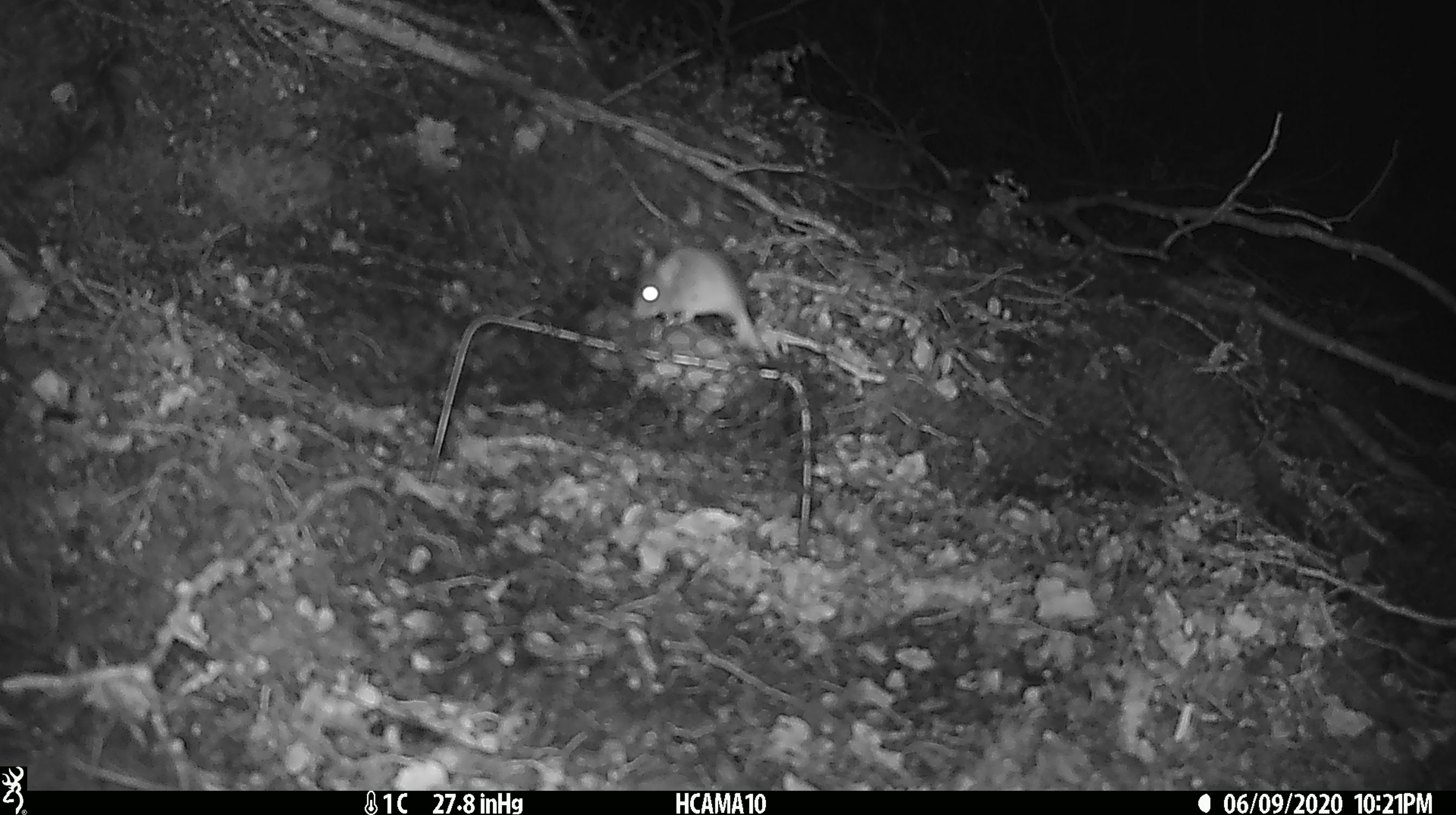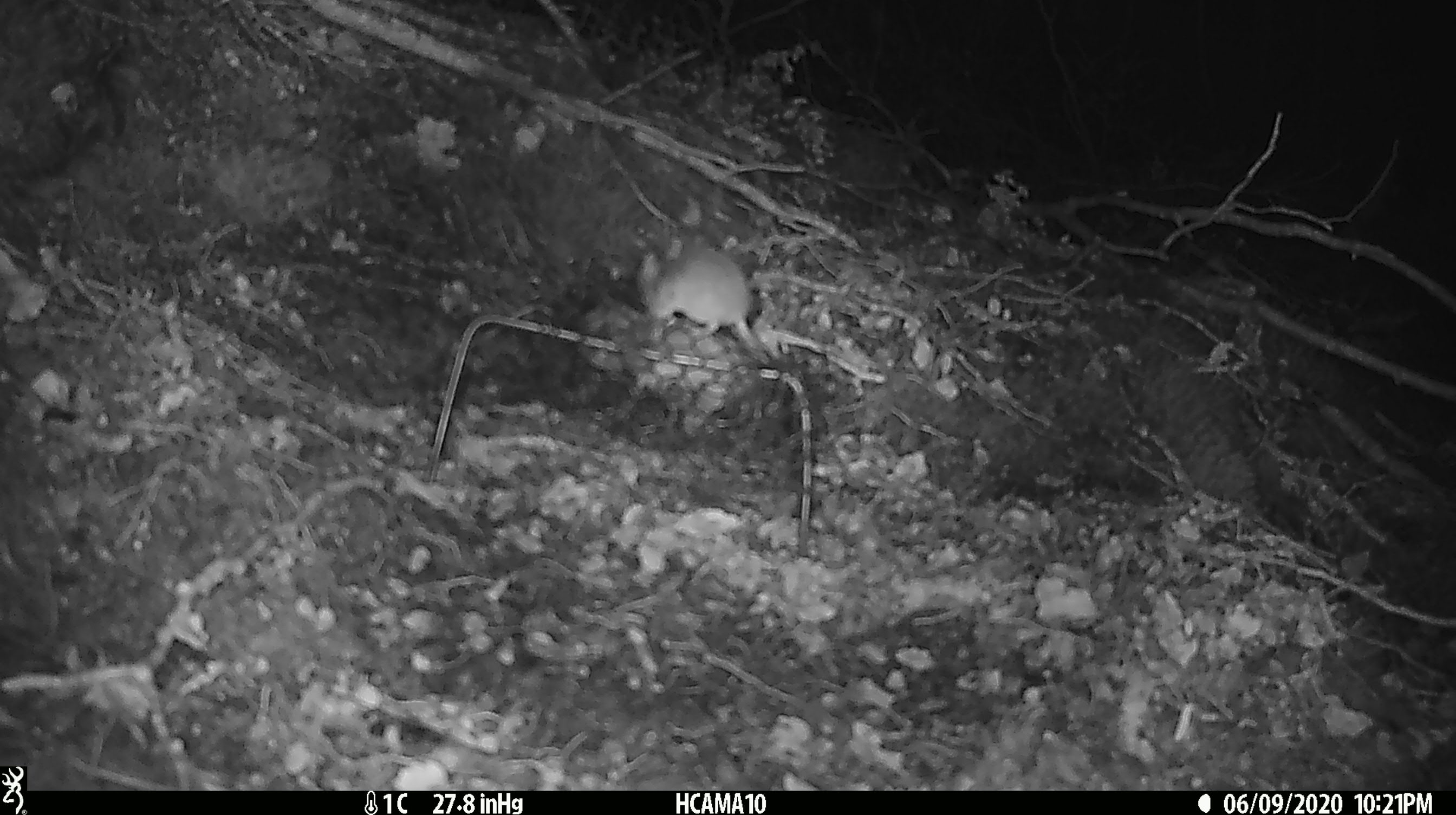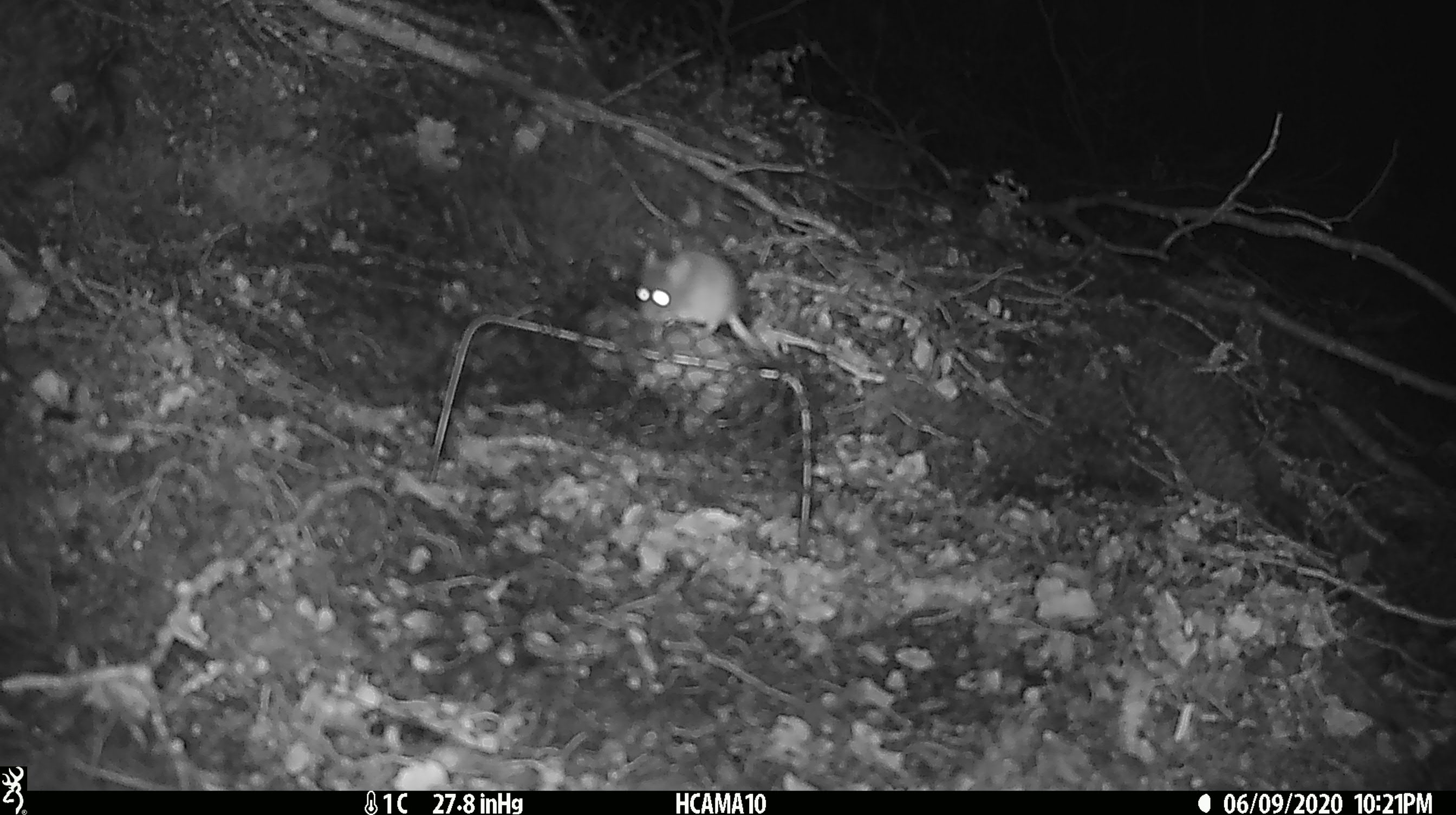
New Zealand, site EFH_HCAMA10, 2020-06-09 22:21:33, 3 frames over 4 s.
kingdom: Animalia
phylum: Chordata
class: Mammalia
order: Rodentia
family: Muridae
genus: Mus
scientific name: Mus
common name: mouse